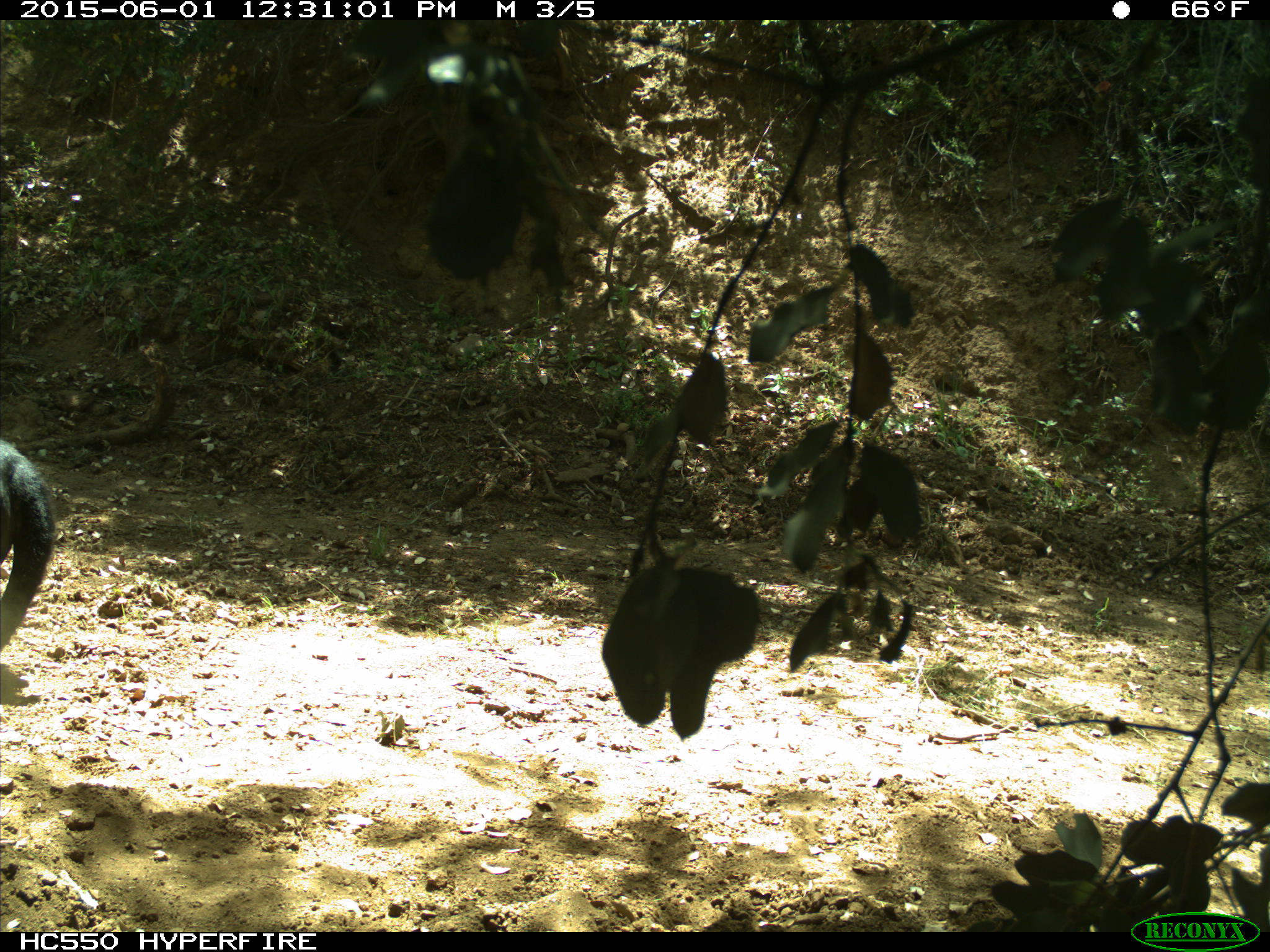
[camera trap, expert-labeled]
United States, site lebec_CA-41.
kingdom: Animalia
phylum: Chordata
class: Mammalia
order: Artiodactyla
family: Bovidae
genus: Bos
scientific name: Bos taurus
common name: domestic cow